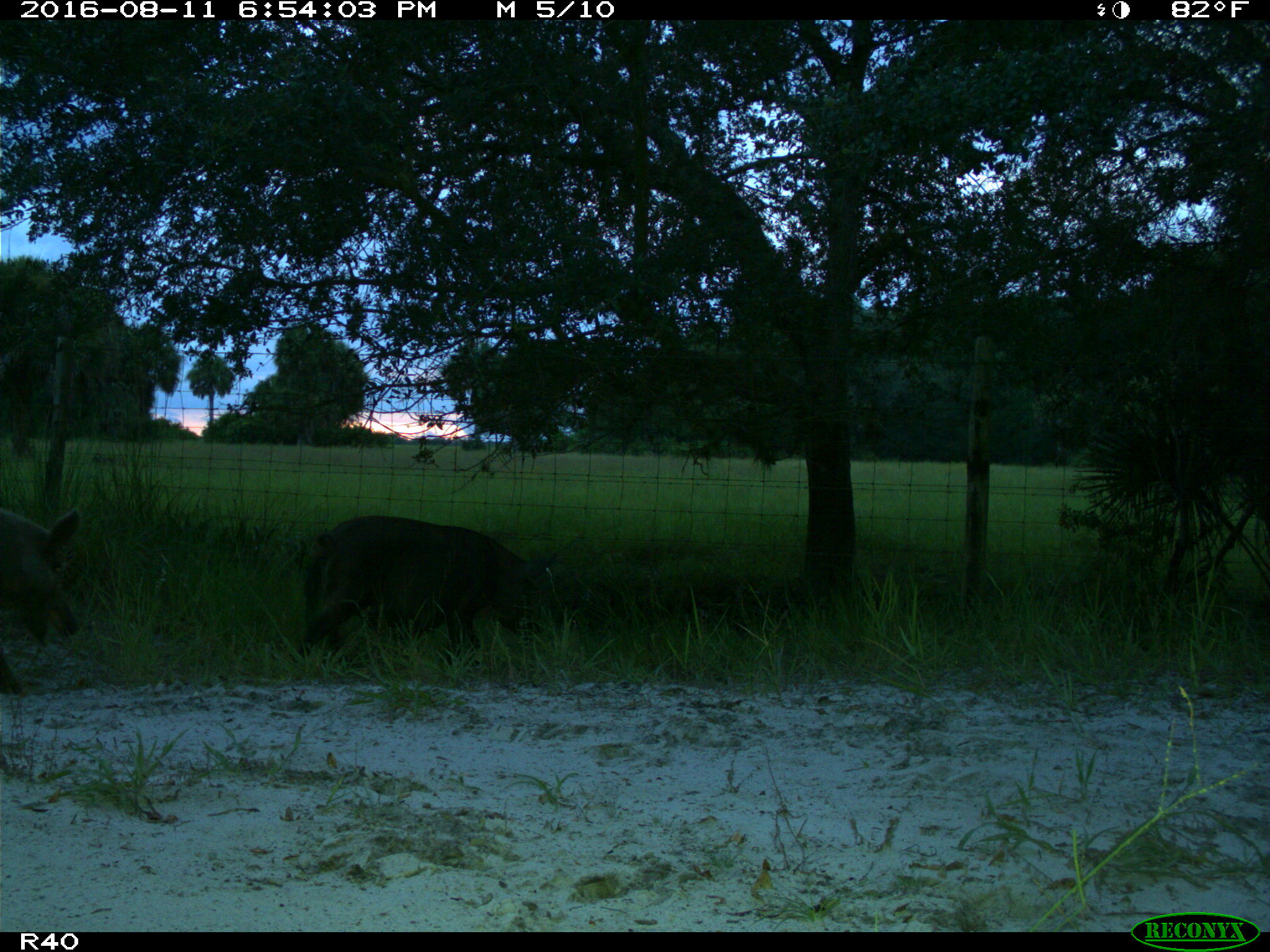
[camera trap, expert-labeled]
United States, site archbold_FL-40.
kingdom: Animalia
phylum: Chordata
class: Mammalia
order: Artiodactyla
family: Suidae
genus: Sus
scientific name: Sus scrofa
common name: wild boar